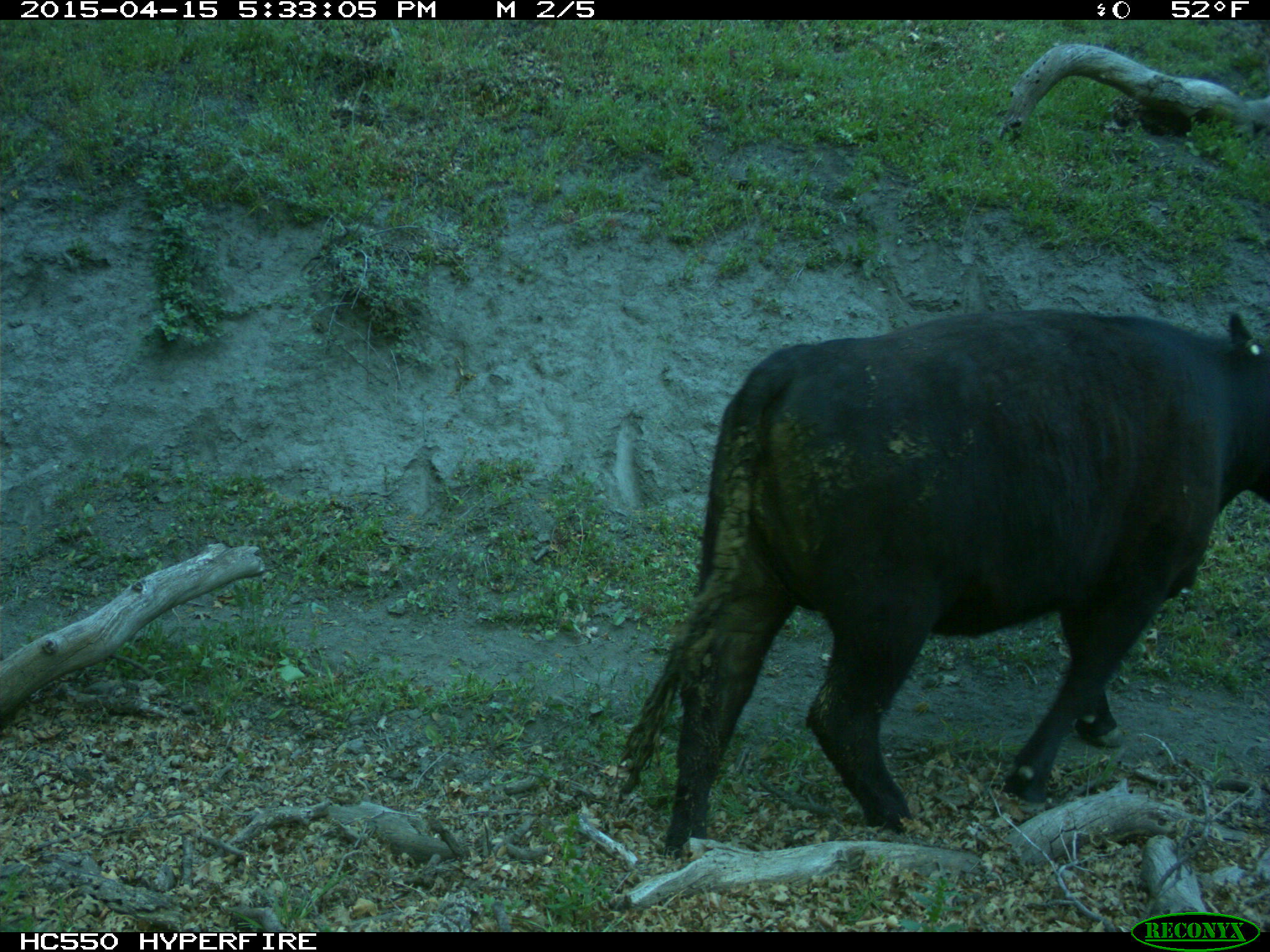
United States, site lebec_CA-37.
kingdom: Animalia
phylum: Chordata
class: Mammalia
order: Artiodactyla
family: Bovidae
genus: Bos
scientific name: Bos taurus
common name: domestic cow